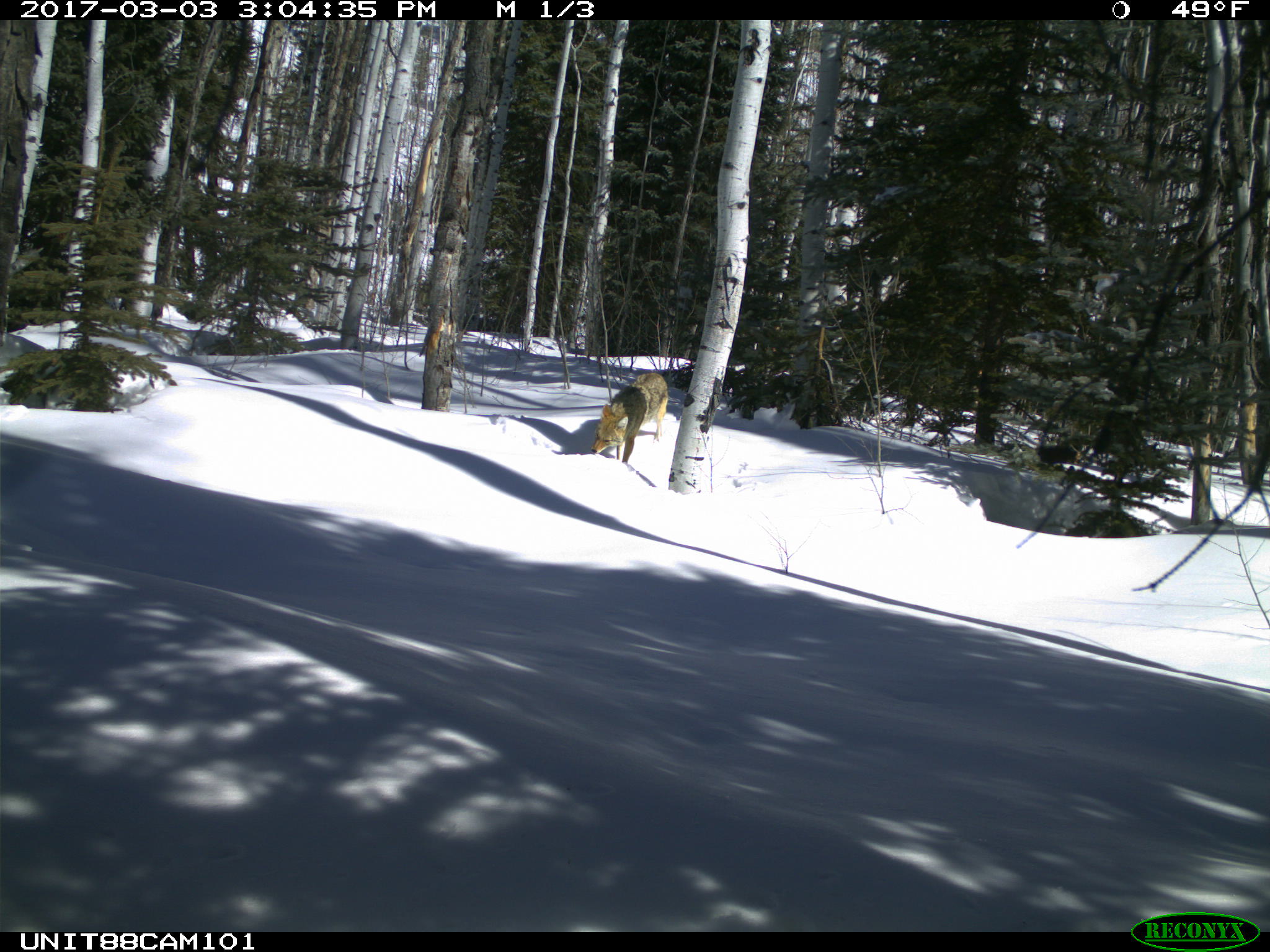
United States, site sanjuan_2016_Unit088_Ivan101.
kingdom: Animalia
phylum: Chordata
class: Mammalia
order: Carnivora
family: Canidae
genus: Canis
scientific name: Canis latrans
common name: coyote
Canis latrans (coyote).